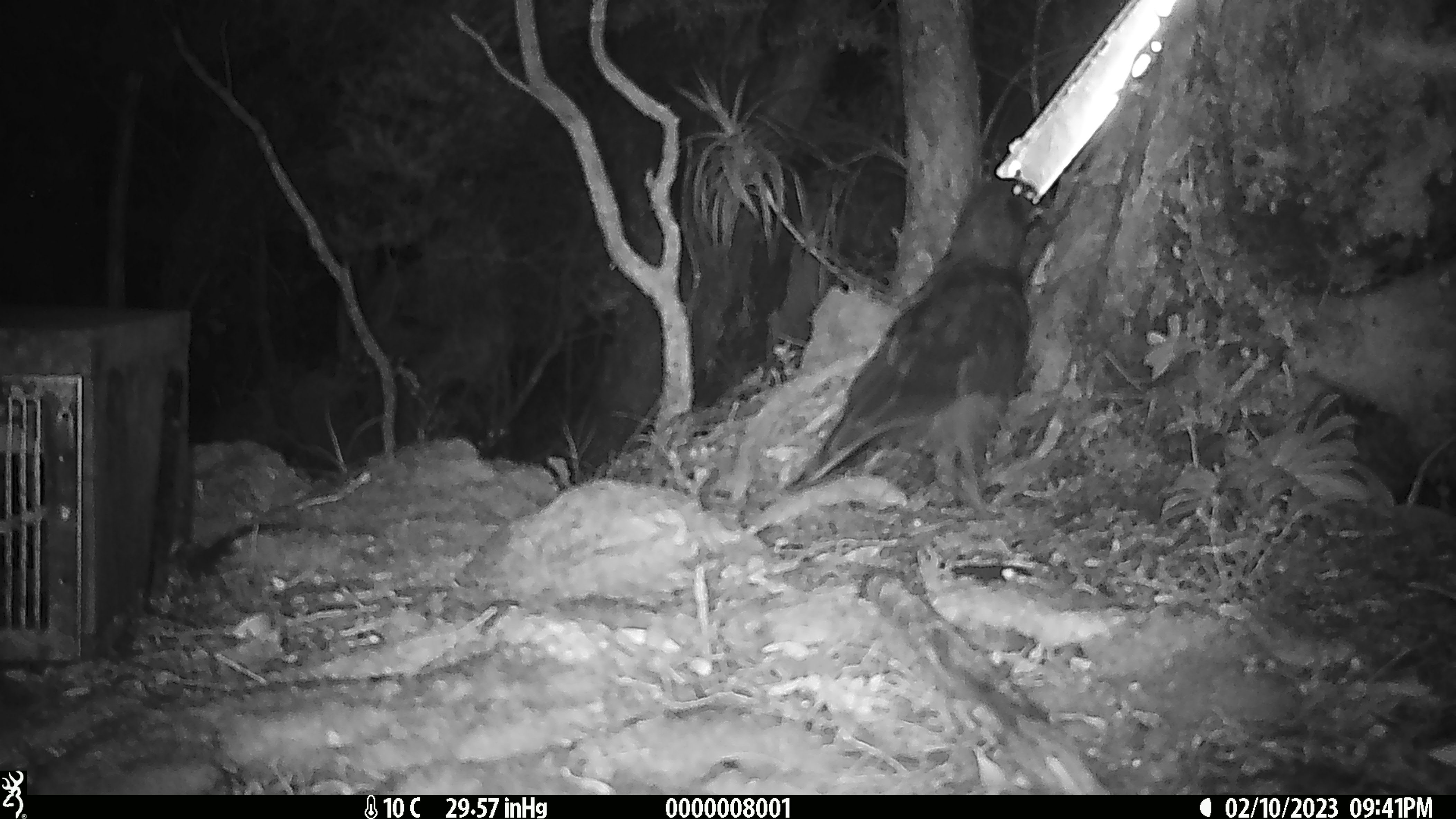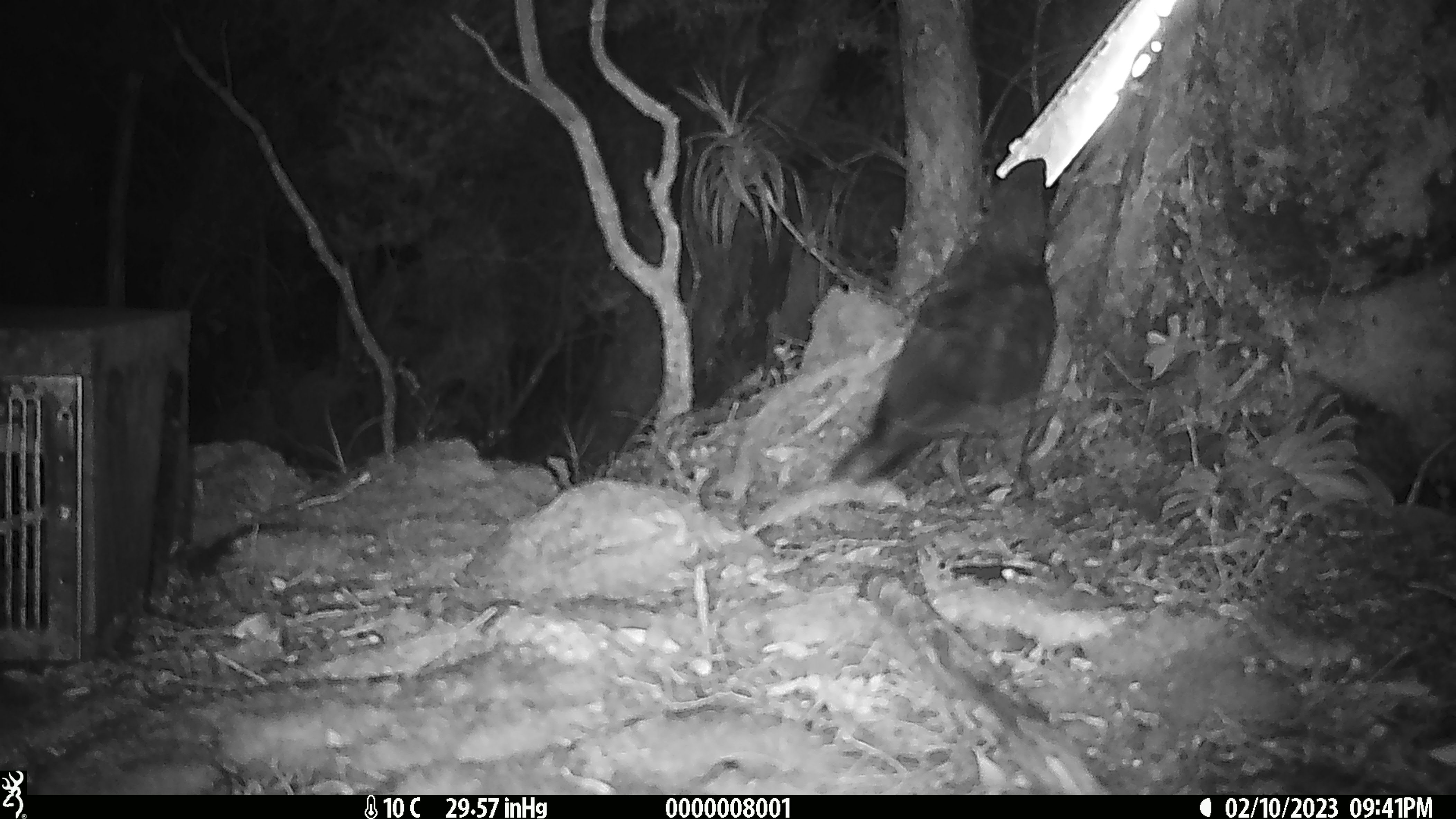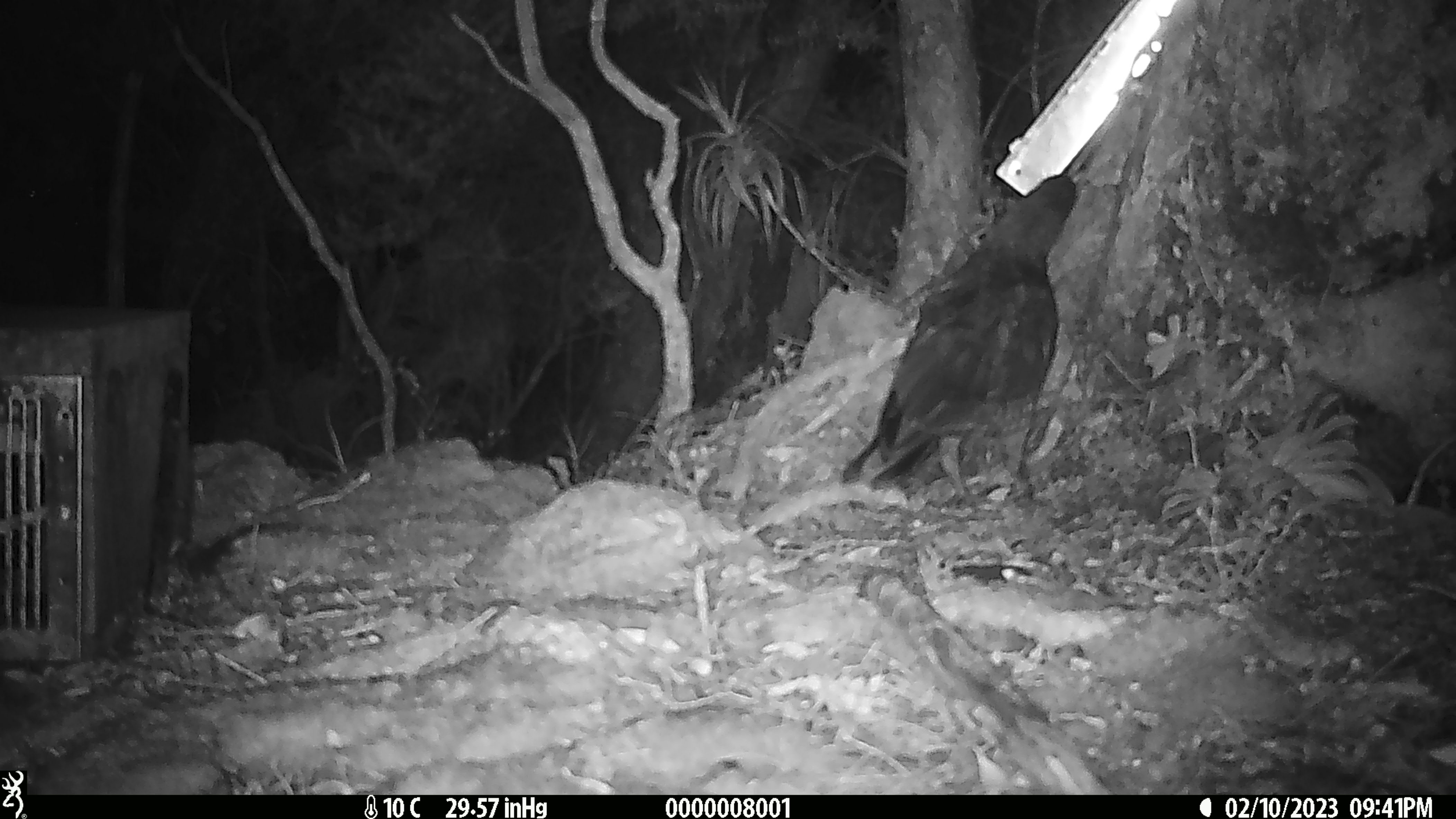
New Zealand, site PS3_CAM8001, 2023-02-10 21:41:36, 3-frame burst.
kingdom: Animalia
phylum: Chordata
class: Aves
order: Psittaciformes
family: Strigopidae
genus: Nestor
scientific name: Nestor notabilis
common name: kea